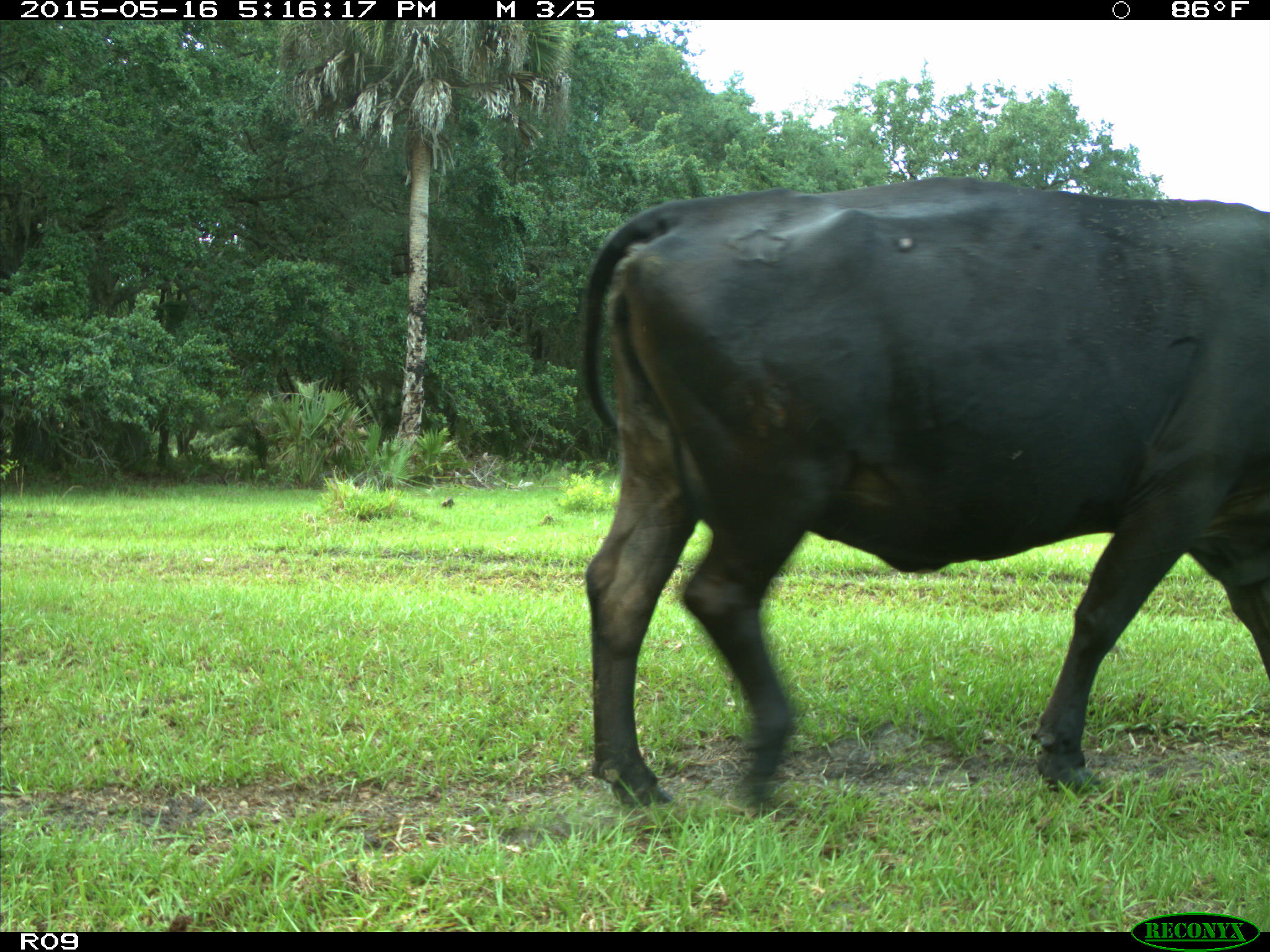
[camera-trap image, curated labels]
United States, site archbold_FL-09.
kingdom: Animalia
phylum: Chordata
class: Mammalia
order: Artiodactyla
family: Bovidae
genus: Bos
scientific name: Bos taurus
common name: domestic cow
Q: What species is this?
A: Bos taurus (domestic cow).